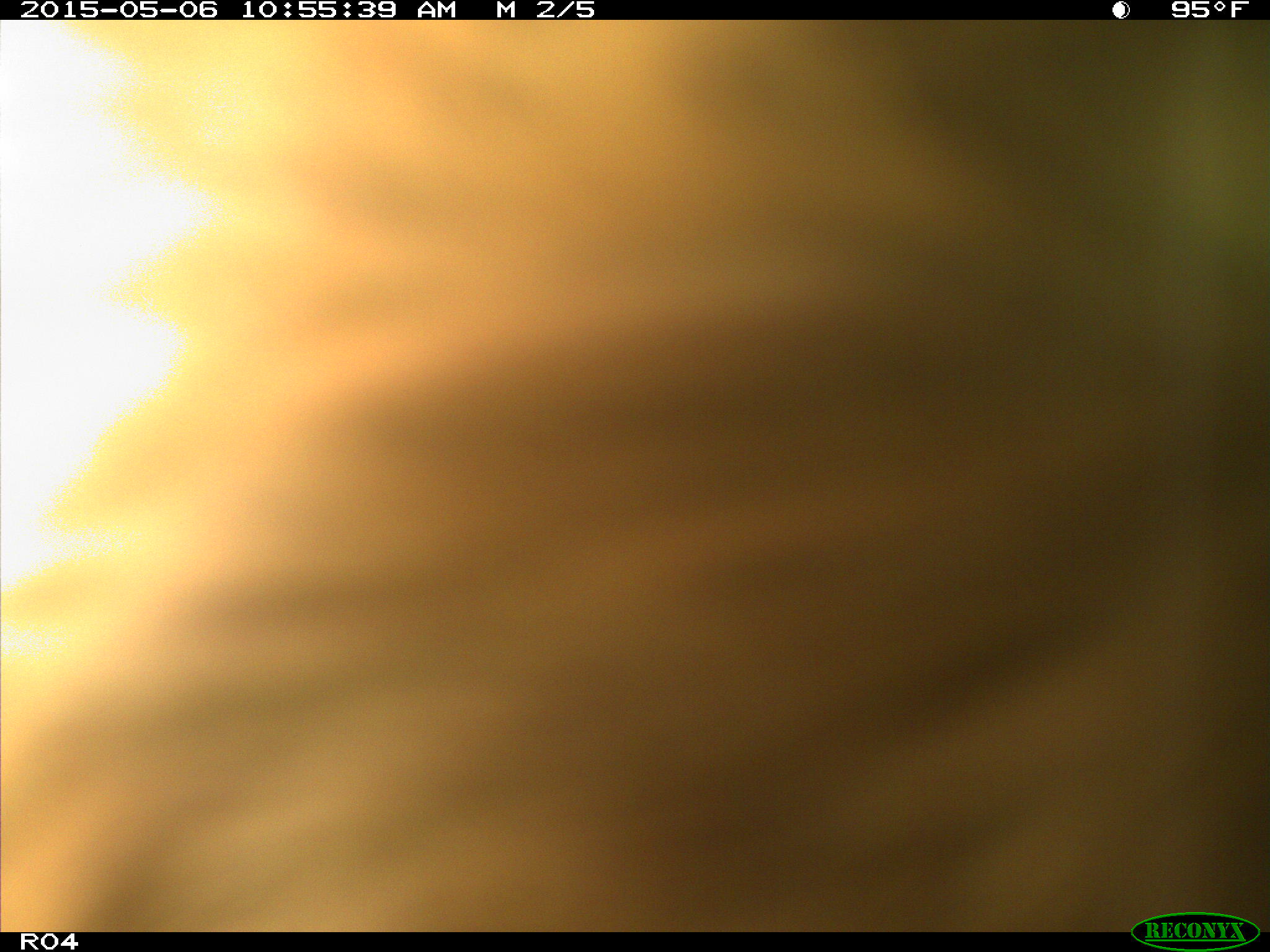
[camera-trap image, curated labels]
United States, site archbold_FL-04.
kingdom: Animalia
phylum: Chordata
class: Mammalia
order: Artiodactyla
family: Bovidae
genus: Bos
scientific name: Bos taurus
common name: domestic cow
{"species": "Bos taurus (domestic cow)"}